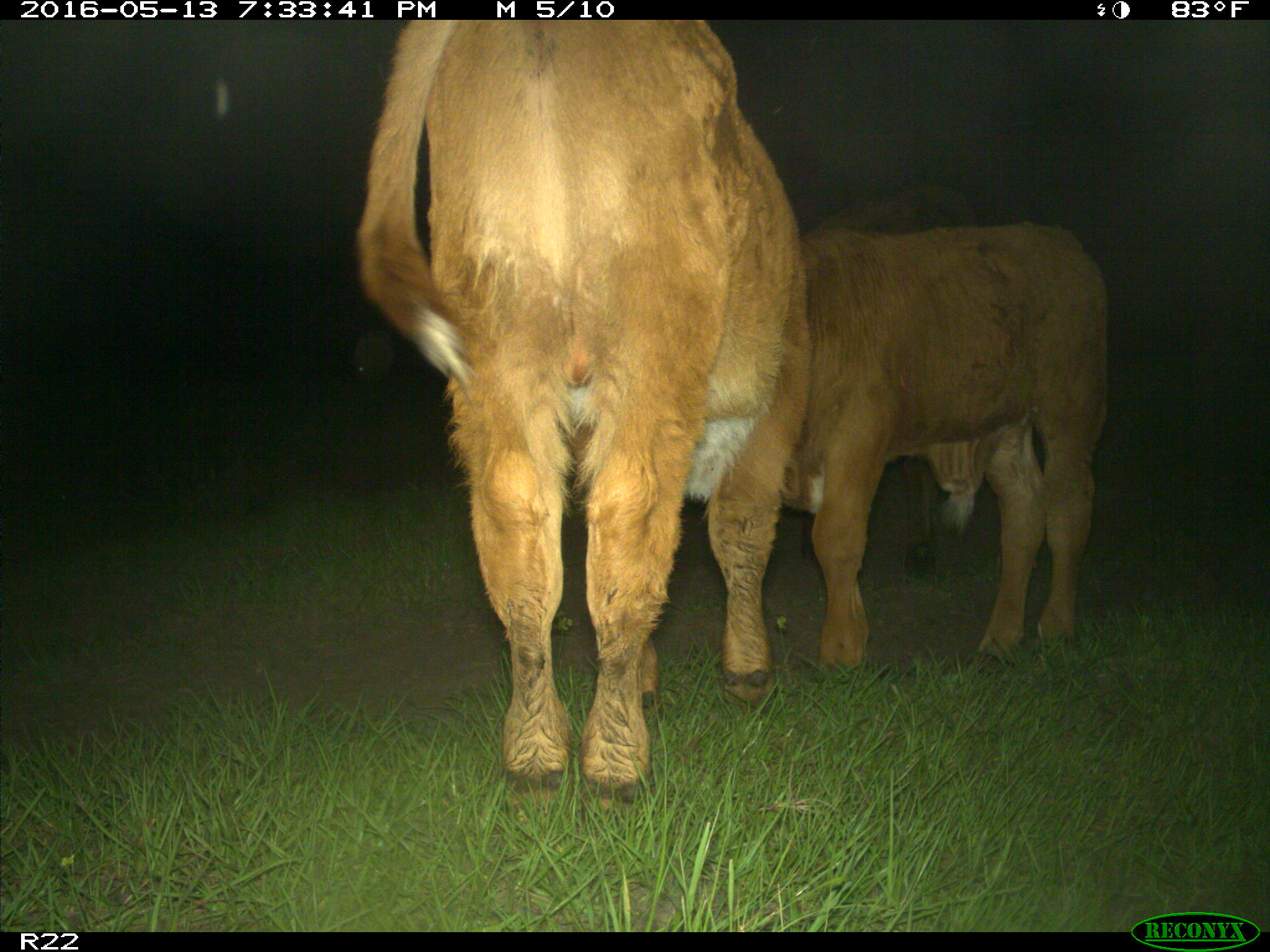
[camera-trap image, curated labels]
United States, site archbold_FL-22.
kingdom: Animalia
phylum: Chordata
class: Mammalia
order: Artiodactyla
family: Bovidae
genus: Bos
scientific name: Bos taurus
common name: domestic cow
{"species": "Bos taurus (domestic cow)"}